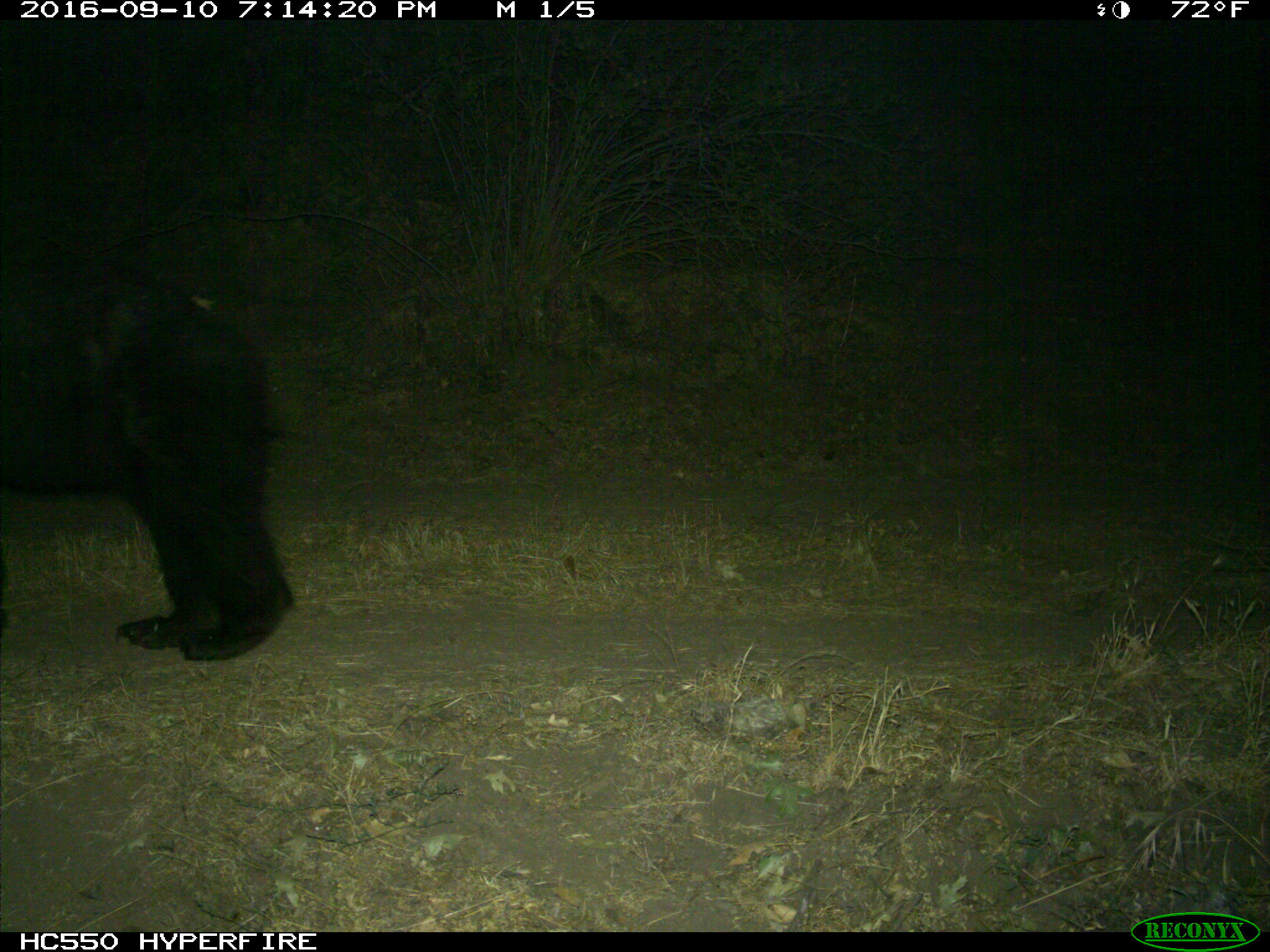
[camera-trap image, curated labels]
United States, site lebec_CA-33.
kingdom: Animalia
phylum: Chordata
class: Mammalia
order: Carnivora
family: Ursidae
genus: Ursus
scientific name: Ursus americanus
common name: american black bear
Ursus americanus (american black bear).